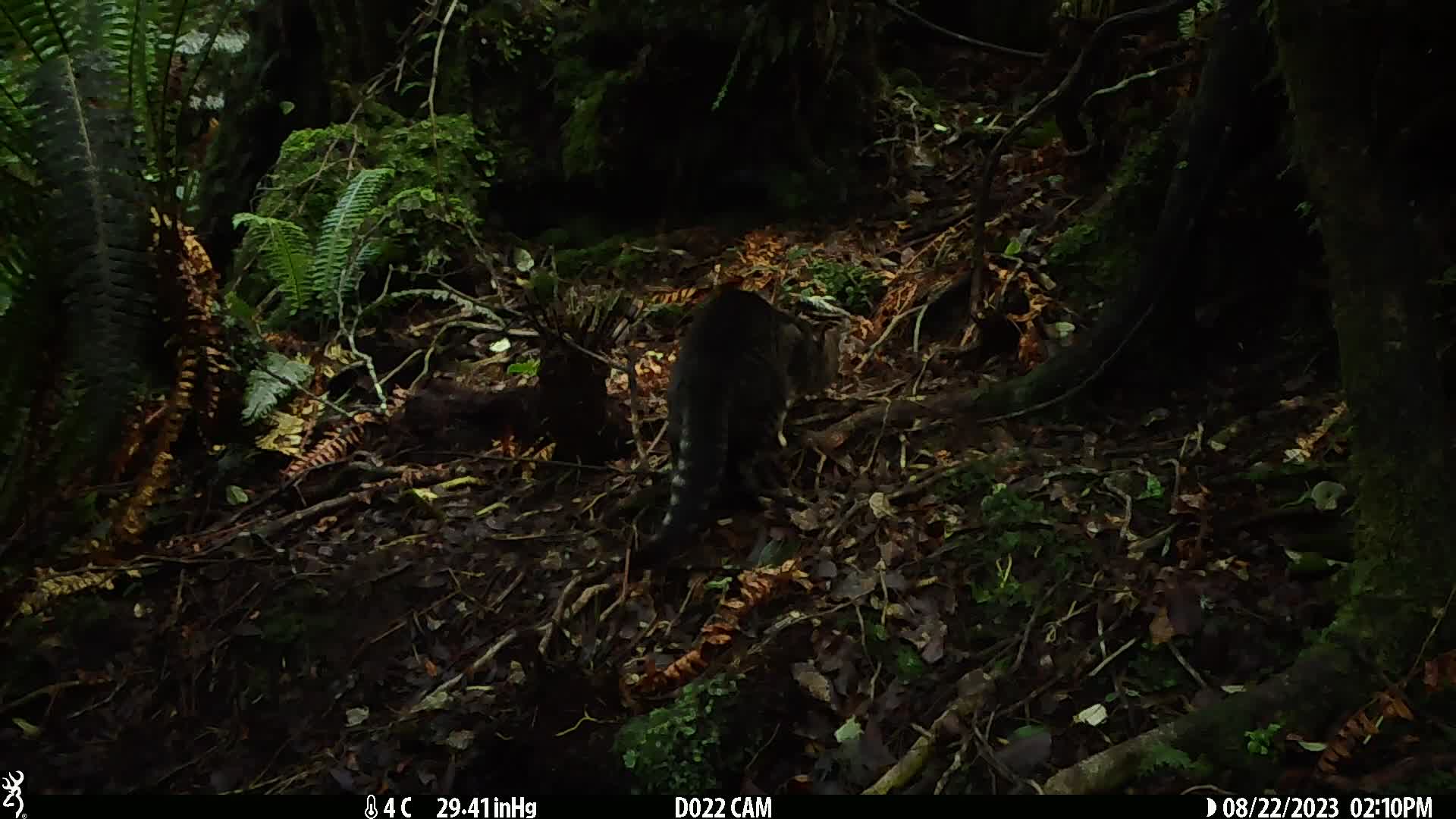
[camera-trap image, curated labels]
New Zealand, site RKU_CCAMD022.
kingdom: Animalia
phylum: Chordata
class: Mammalia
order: Carnivora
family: Felidae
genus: Felis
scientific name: Felis catus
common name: domestic cat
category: cat